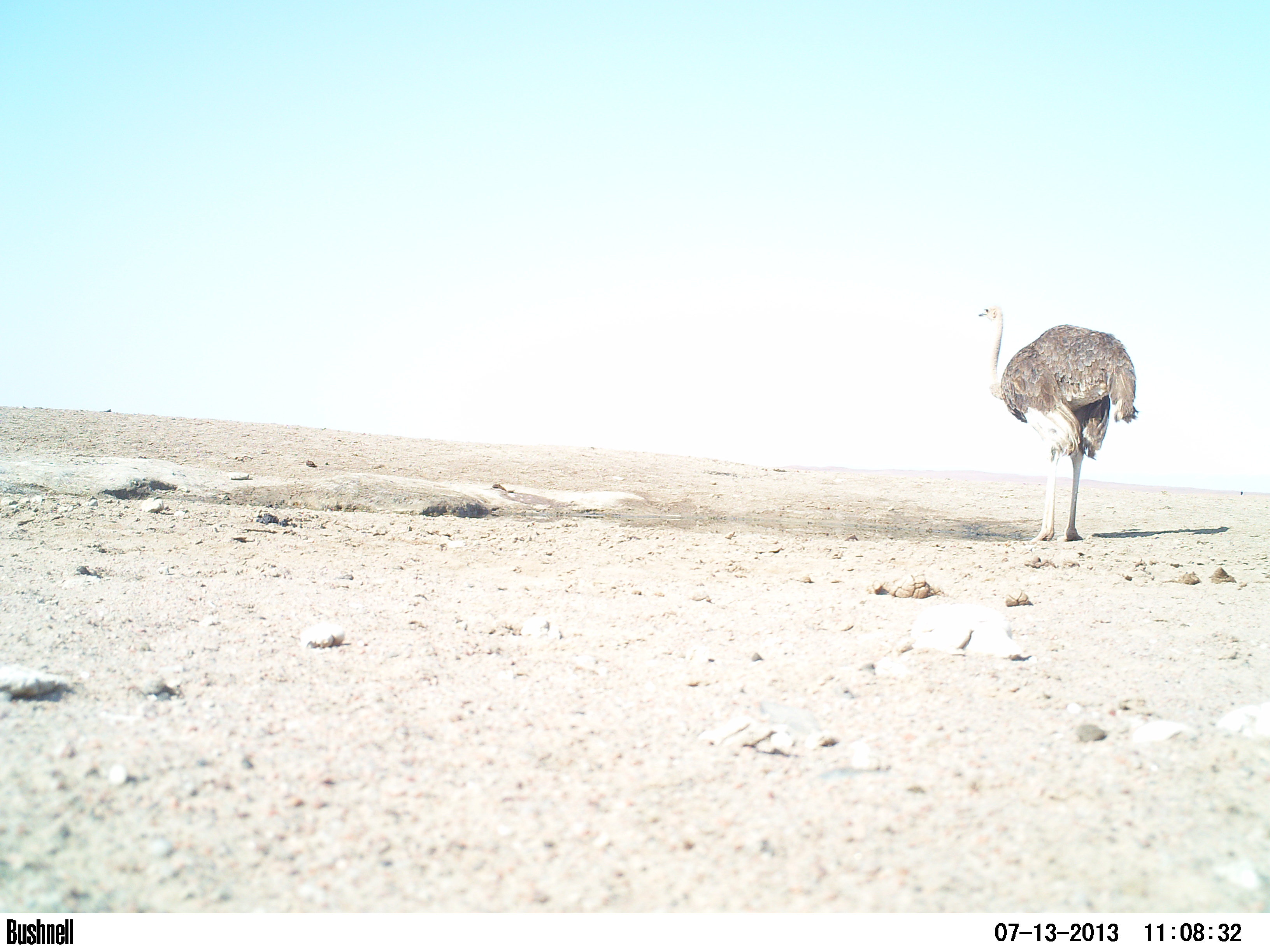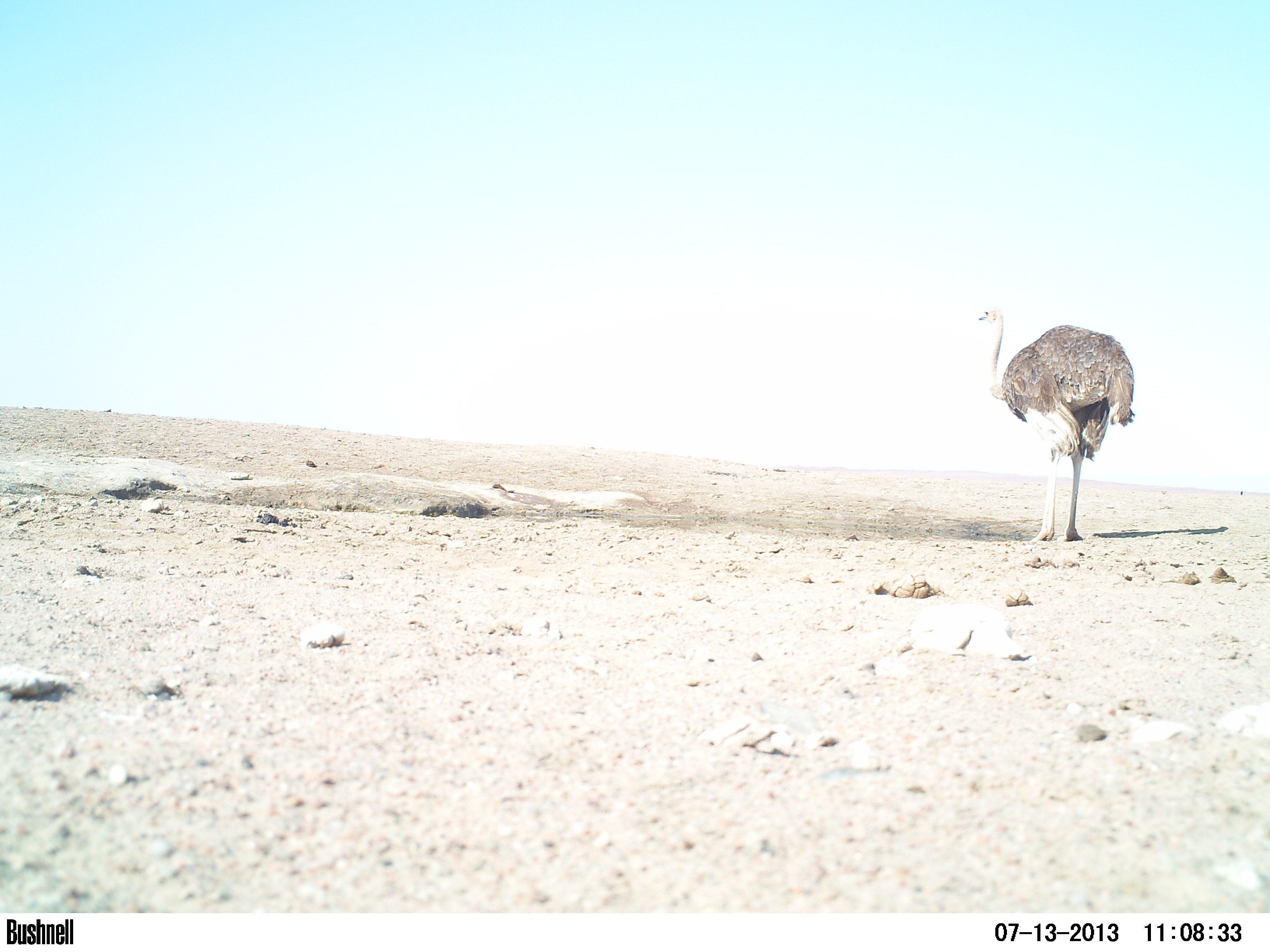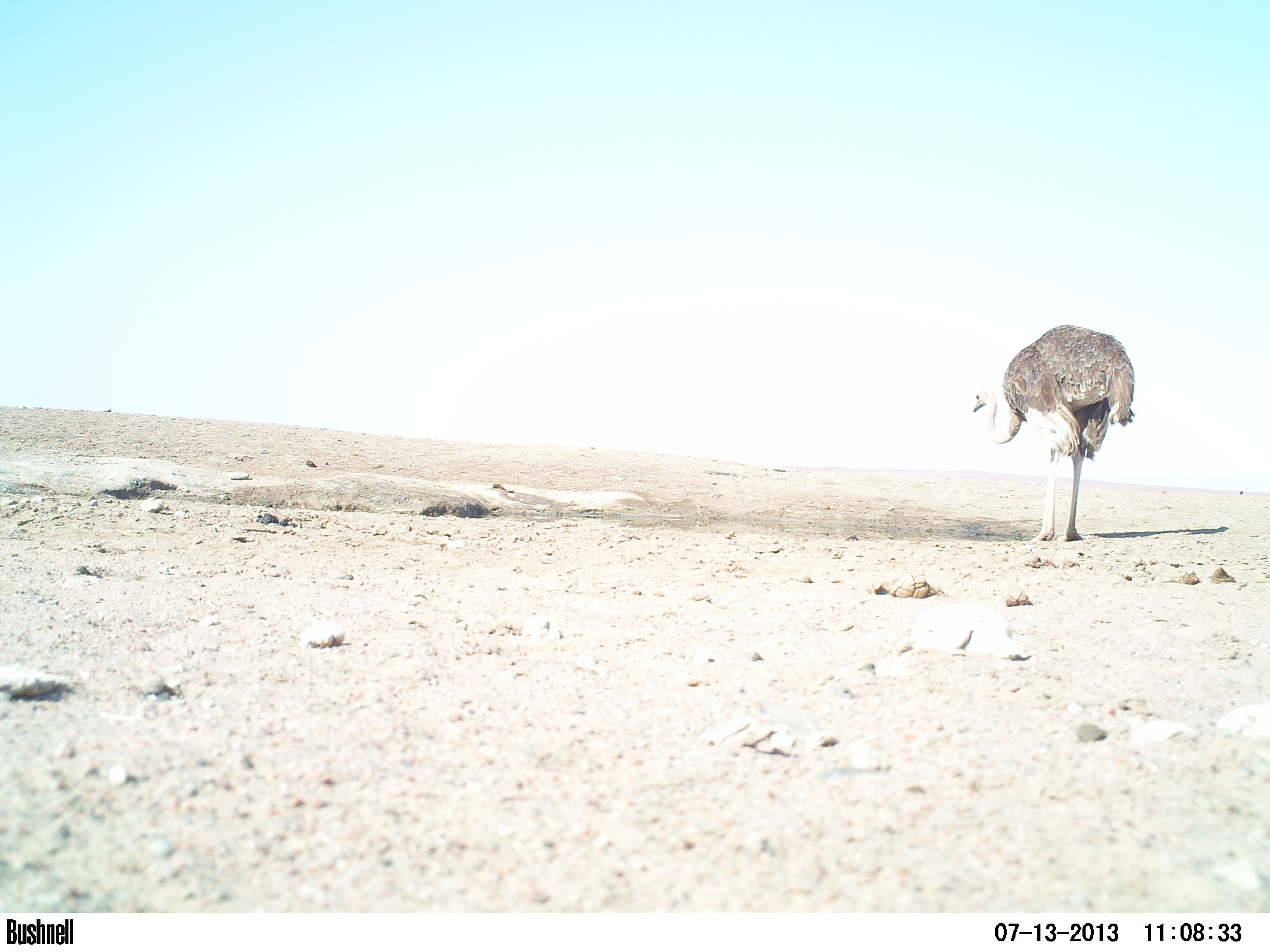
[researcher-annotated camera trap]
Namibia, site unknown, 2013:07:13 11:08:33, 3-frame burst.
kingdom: Animalia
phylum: Chordata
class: Aves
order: Struthioniformes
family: Struthionidae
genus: Struthio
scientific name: Struthio camelus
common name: common ostrich